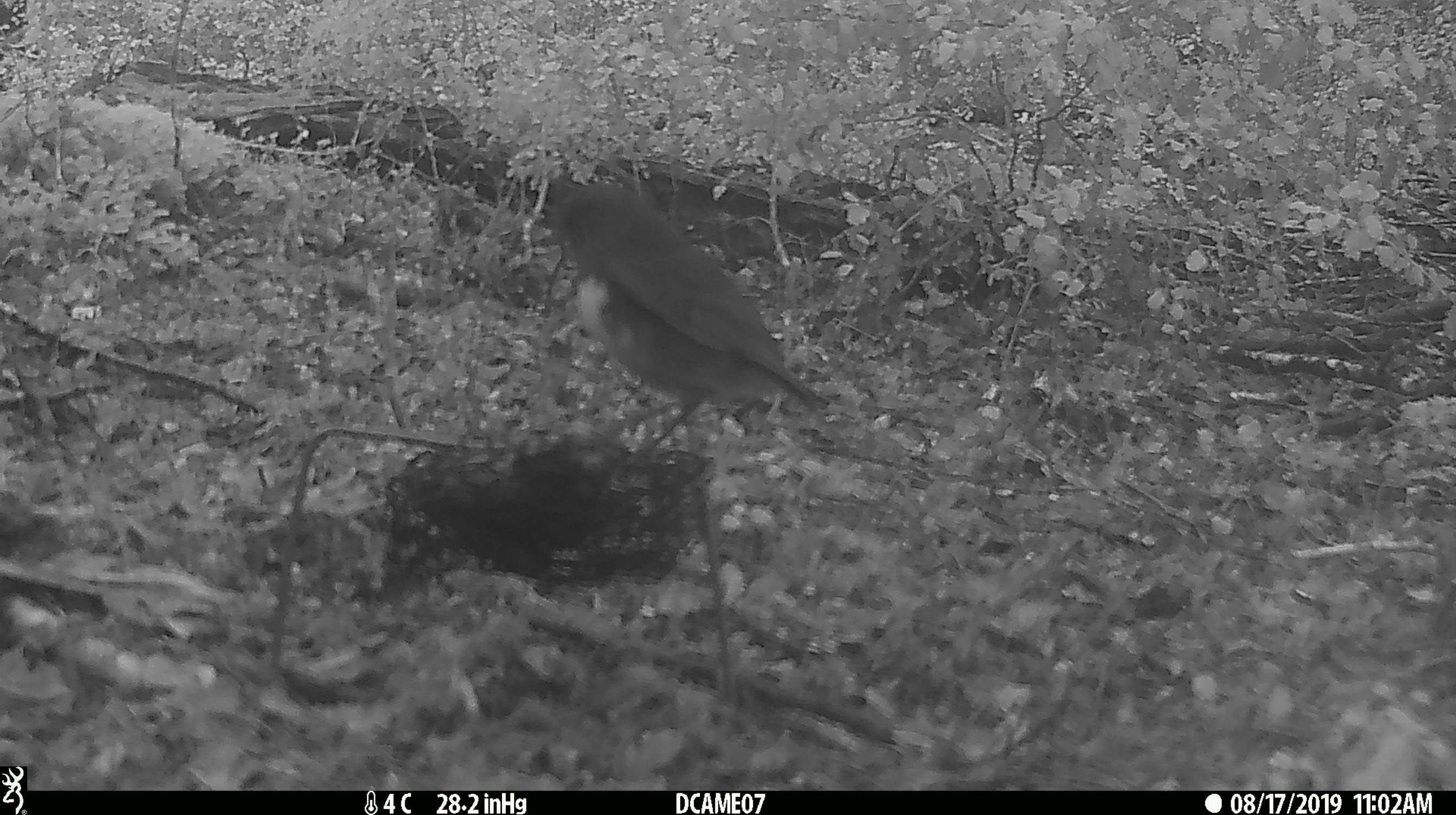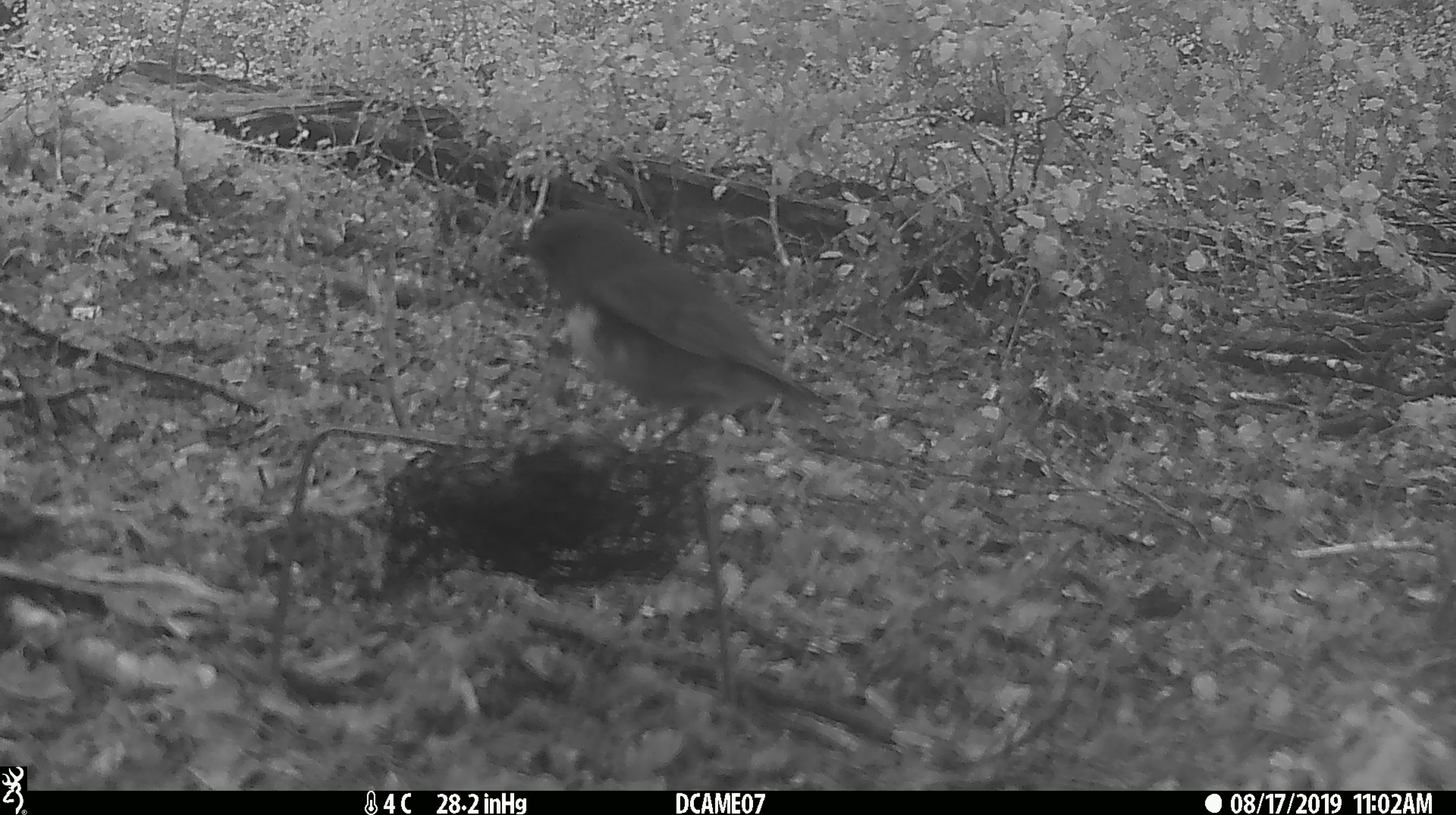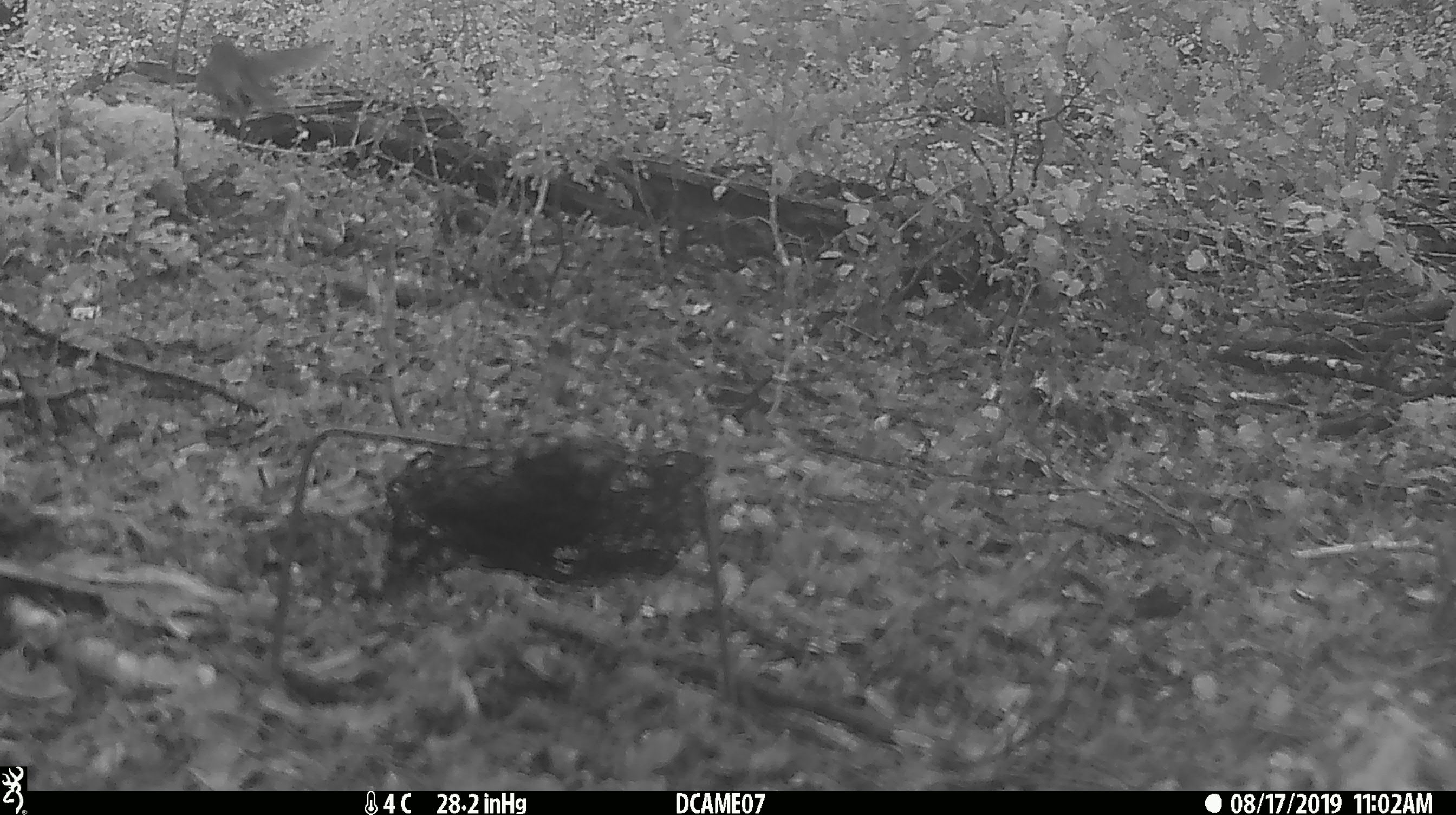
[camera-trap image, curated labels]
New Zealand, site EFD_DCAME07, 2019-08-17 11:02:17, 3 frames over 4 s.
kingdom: Animalia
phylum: Chordata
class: Aves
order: Passeriformes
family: Petroicidae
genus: Petroica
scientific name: Petroica australis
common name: new zealand robin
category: robin